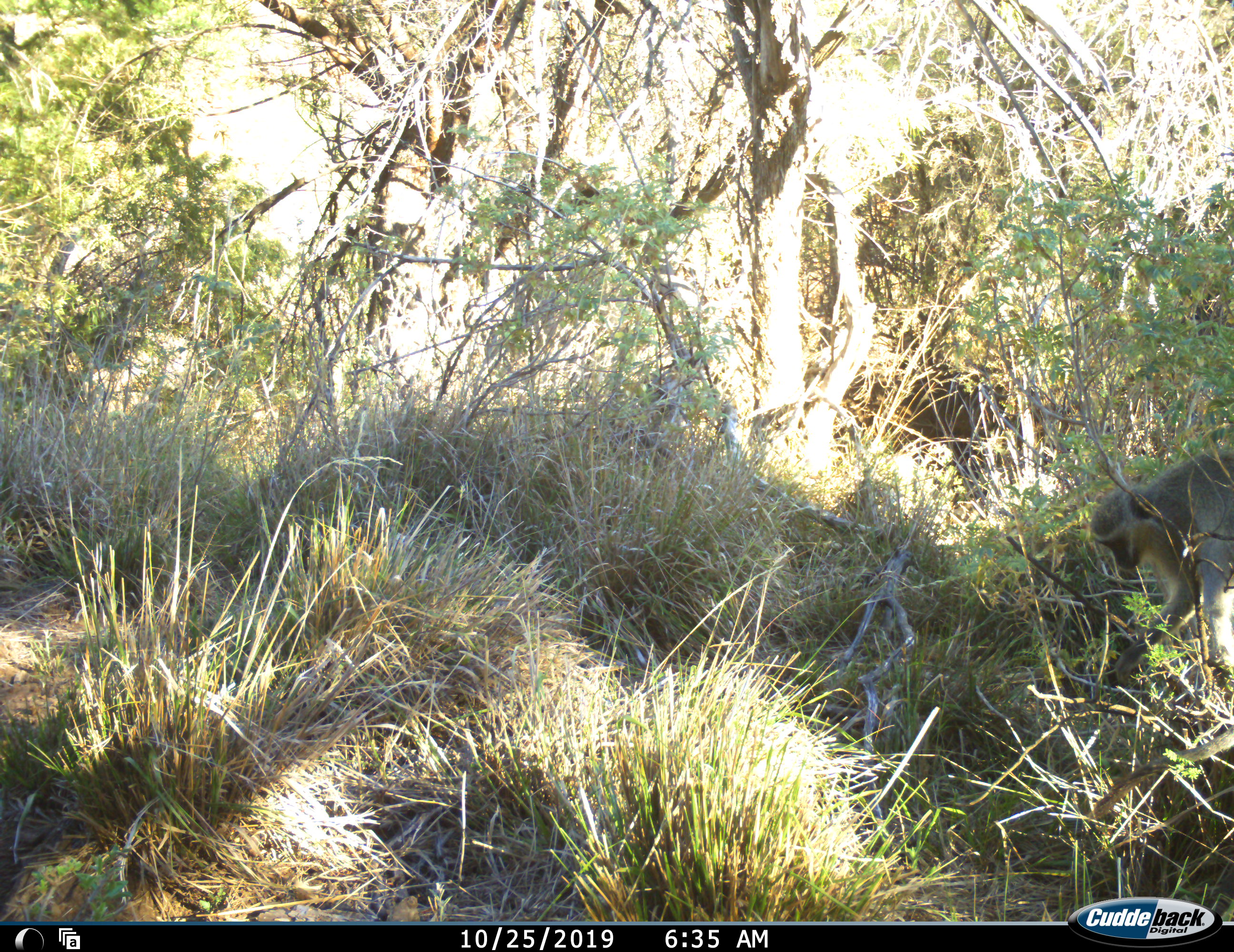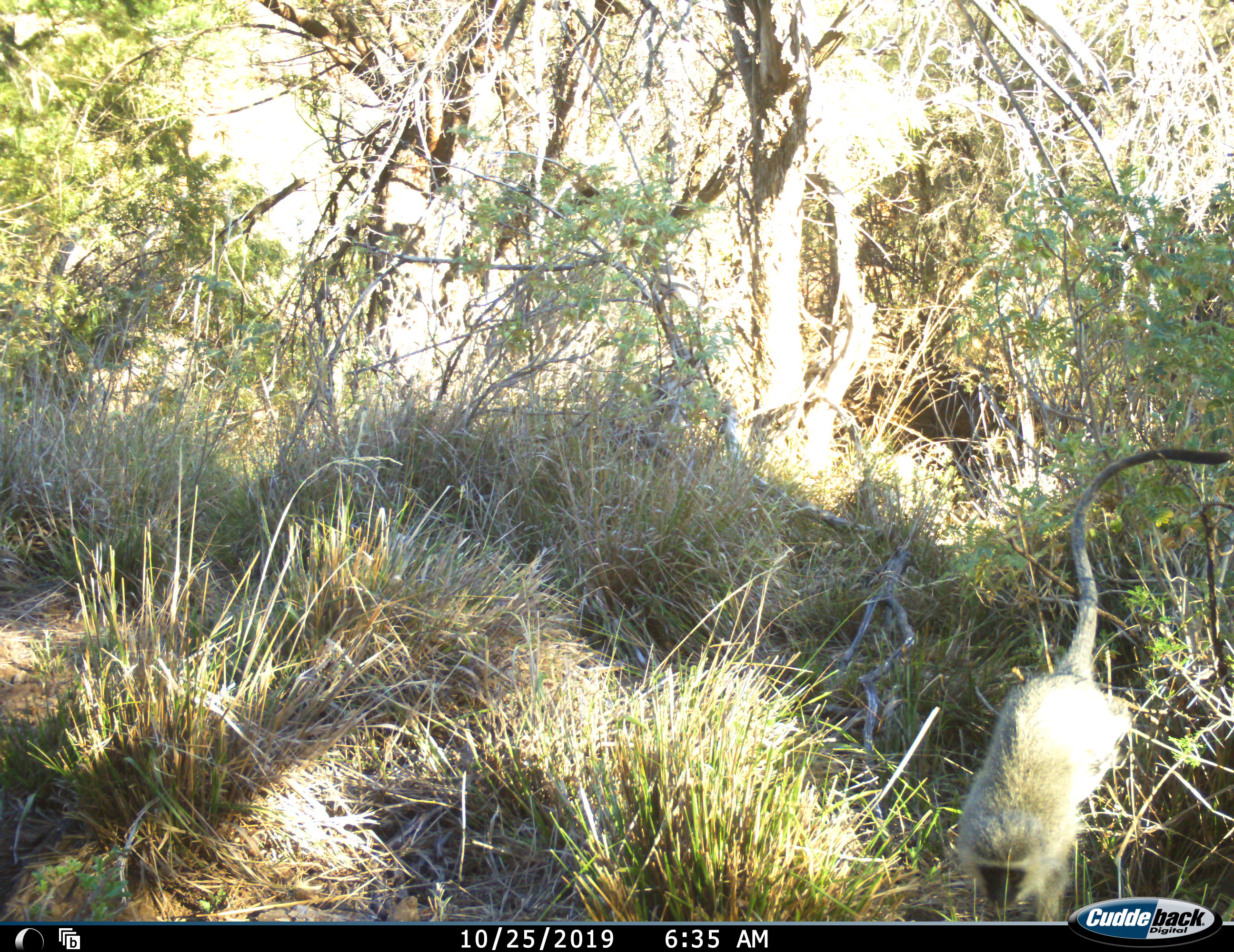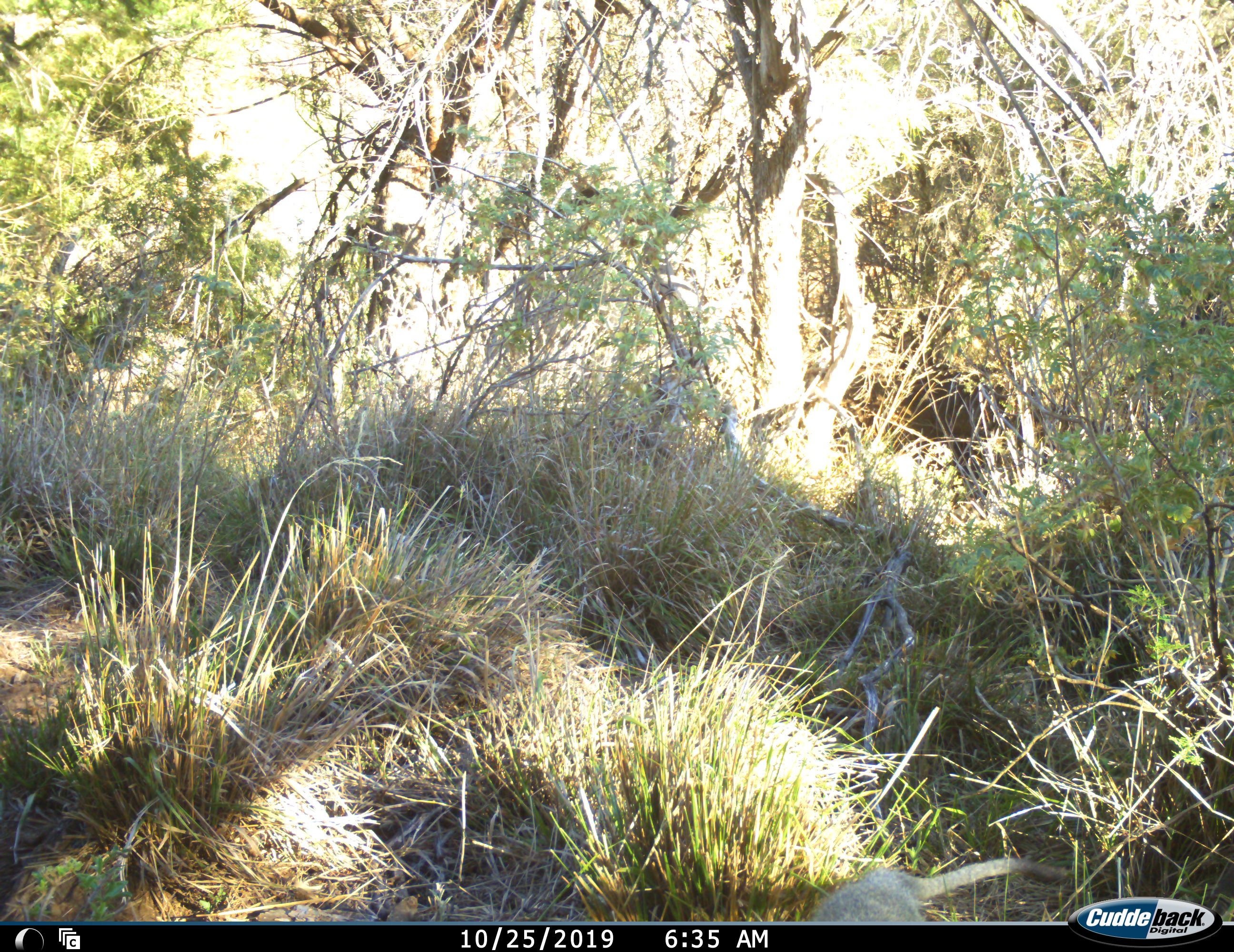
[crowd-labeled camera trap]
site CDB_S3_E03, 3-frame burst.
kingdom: Animalia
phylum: Chordata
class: Mammalia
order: Primates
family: Cercopithecidae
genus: Chlorocebus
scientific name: Chlorocebus pygerythrus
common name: vervet monkey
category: monkeyvervet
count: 1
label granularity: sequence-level